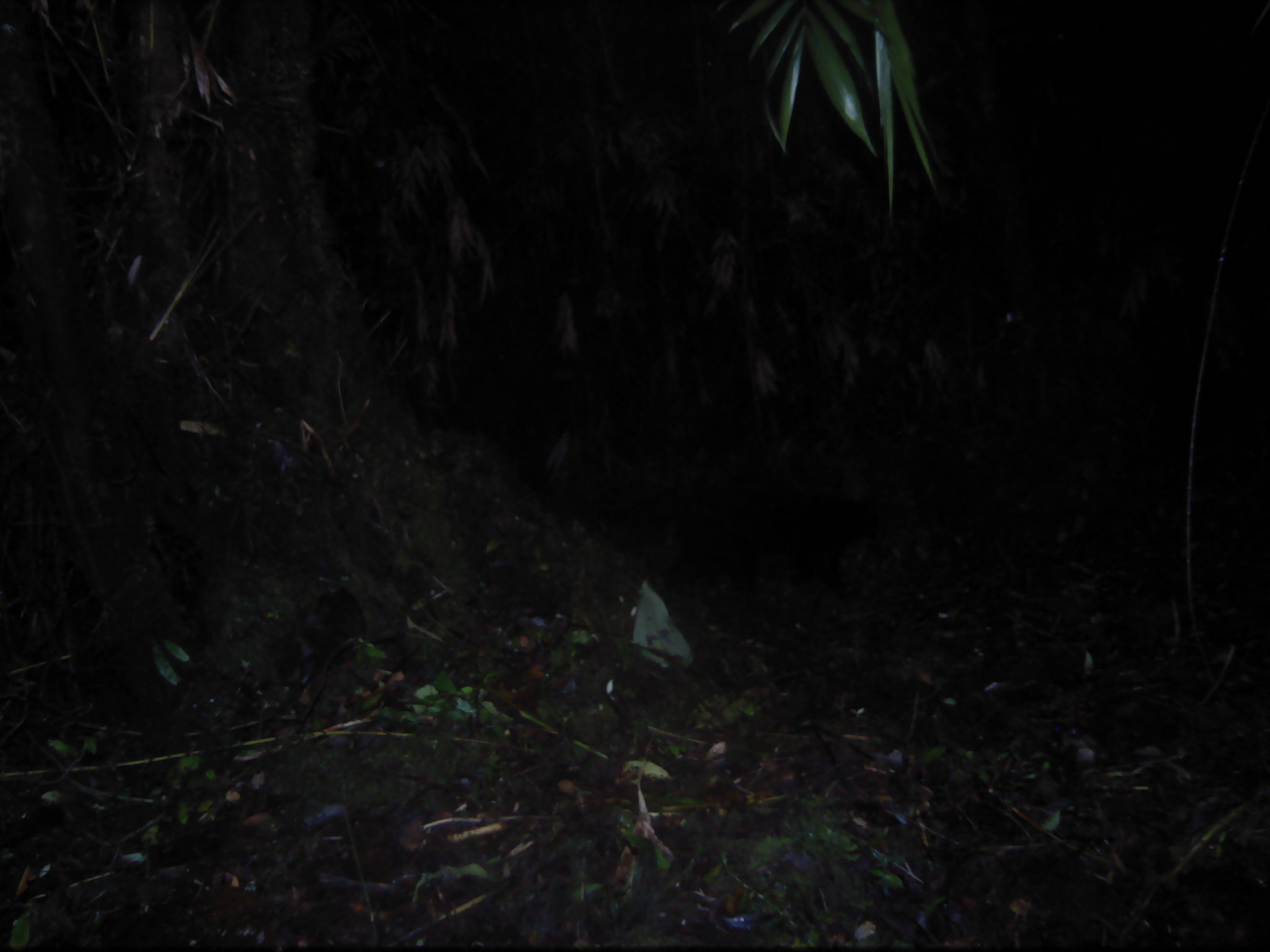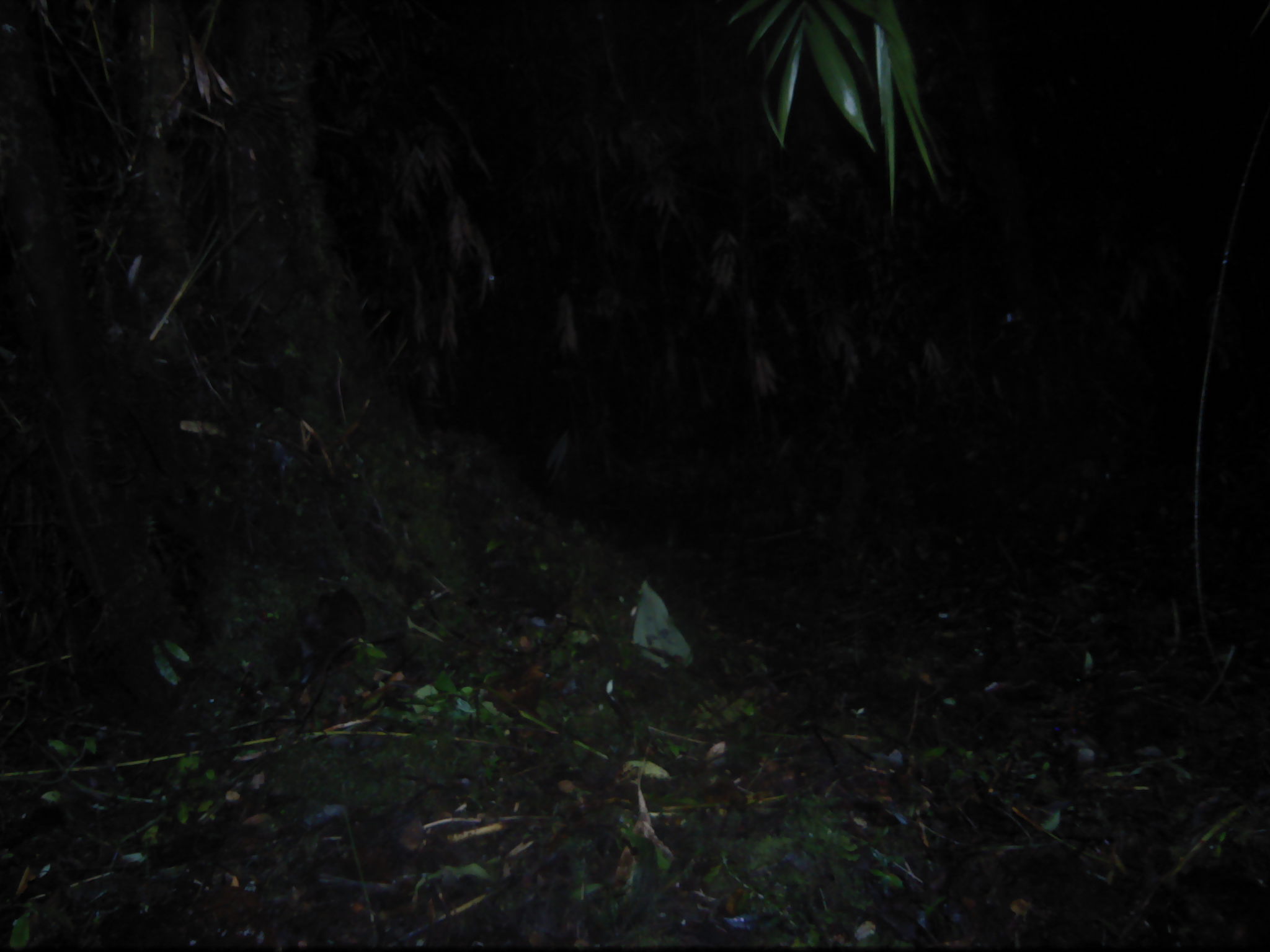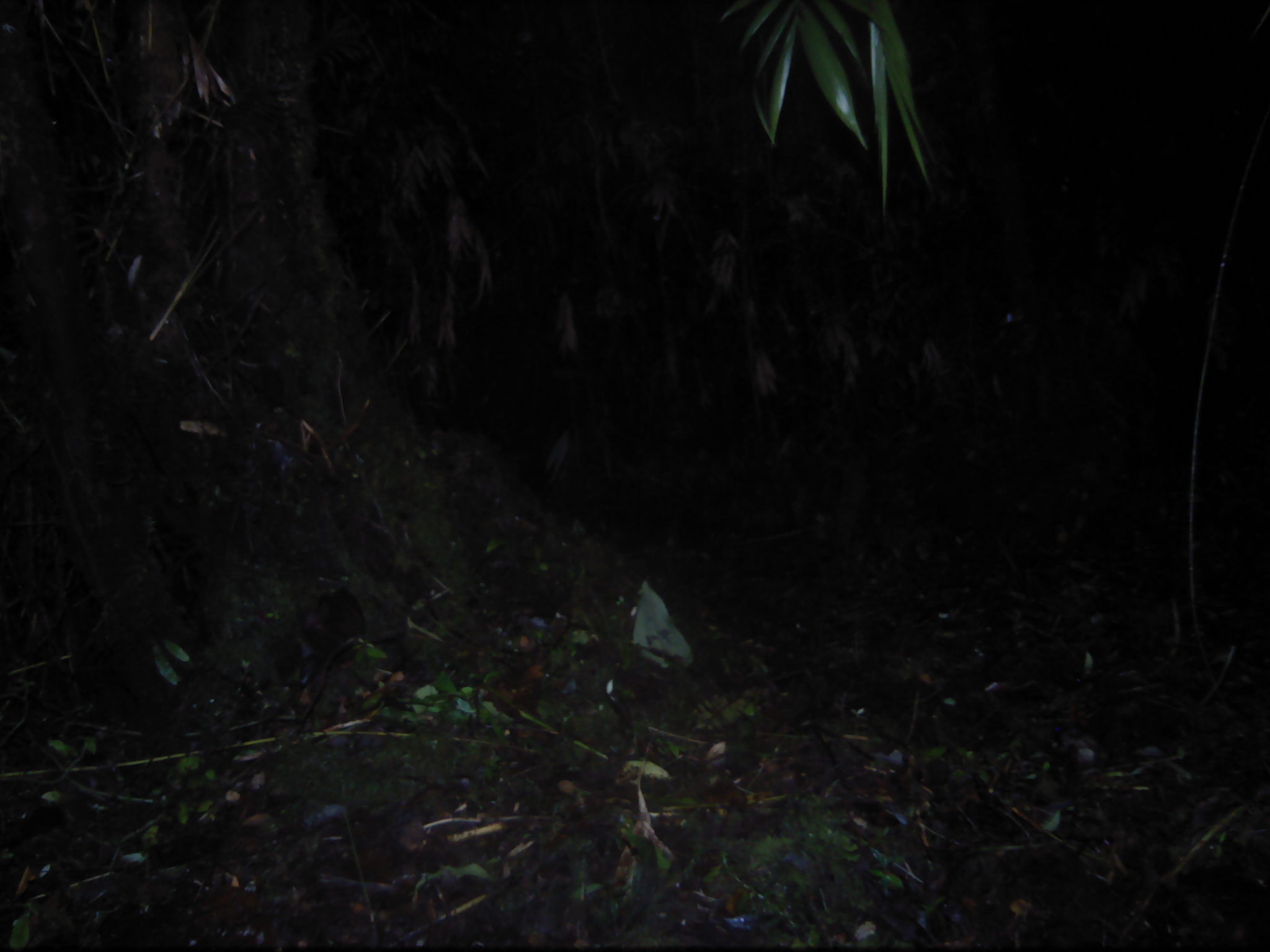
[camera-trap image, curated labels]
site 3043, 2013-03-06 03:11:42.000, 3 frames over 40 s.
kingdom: Animalia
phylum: Chordata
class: Mammalia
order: Carnivora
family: Viverridae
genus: Paguma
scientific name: Paguma larvata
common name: masked palm civet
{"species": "Paguma larvata (masked palm civet)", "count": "1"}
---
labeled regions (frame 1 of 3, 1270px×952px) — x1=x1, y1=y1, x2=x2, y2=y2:
paguma larvata: x1=665, y1=489, x2=890, y2=593